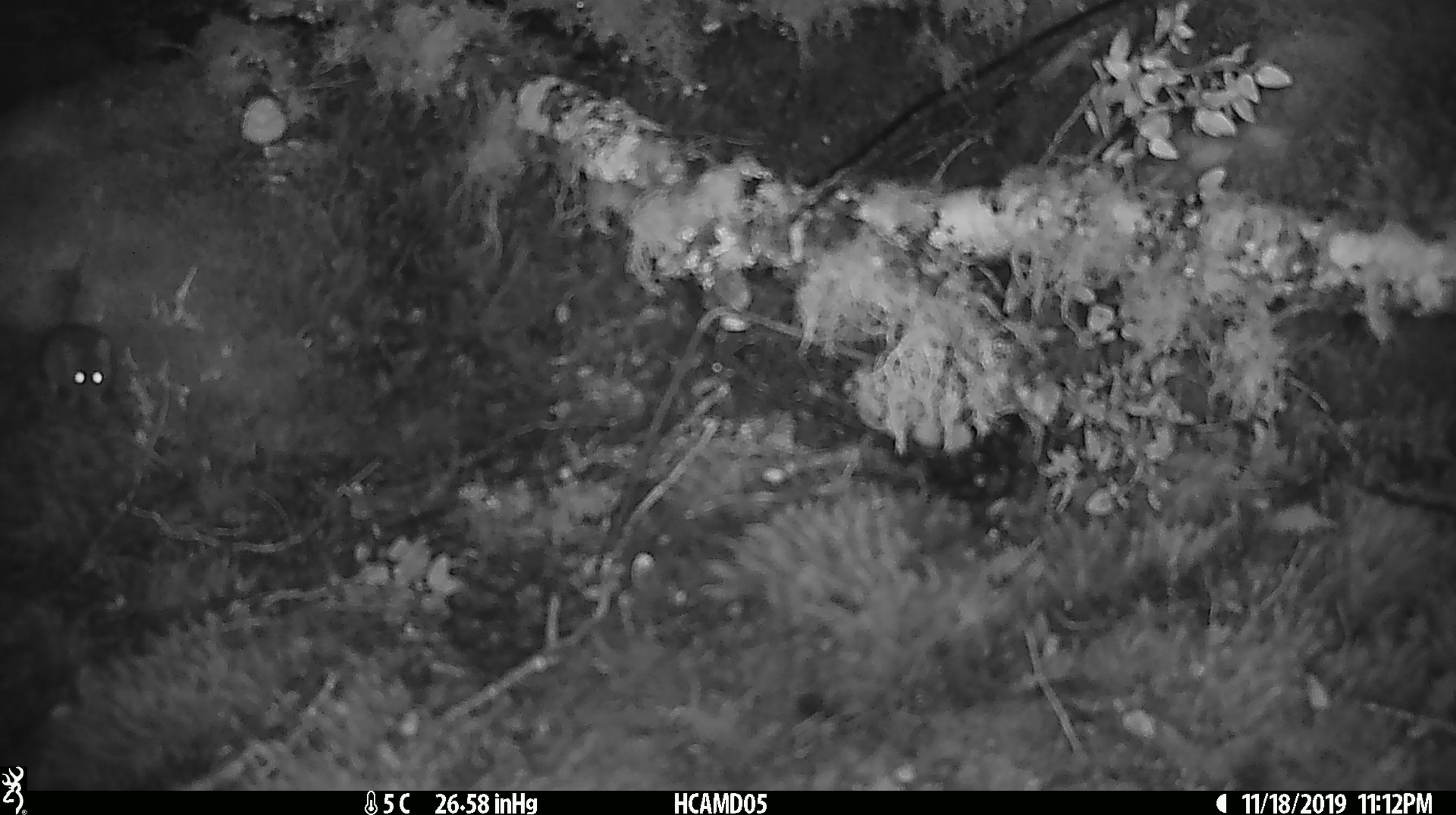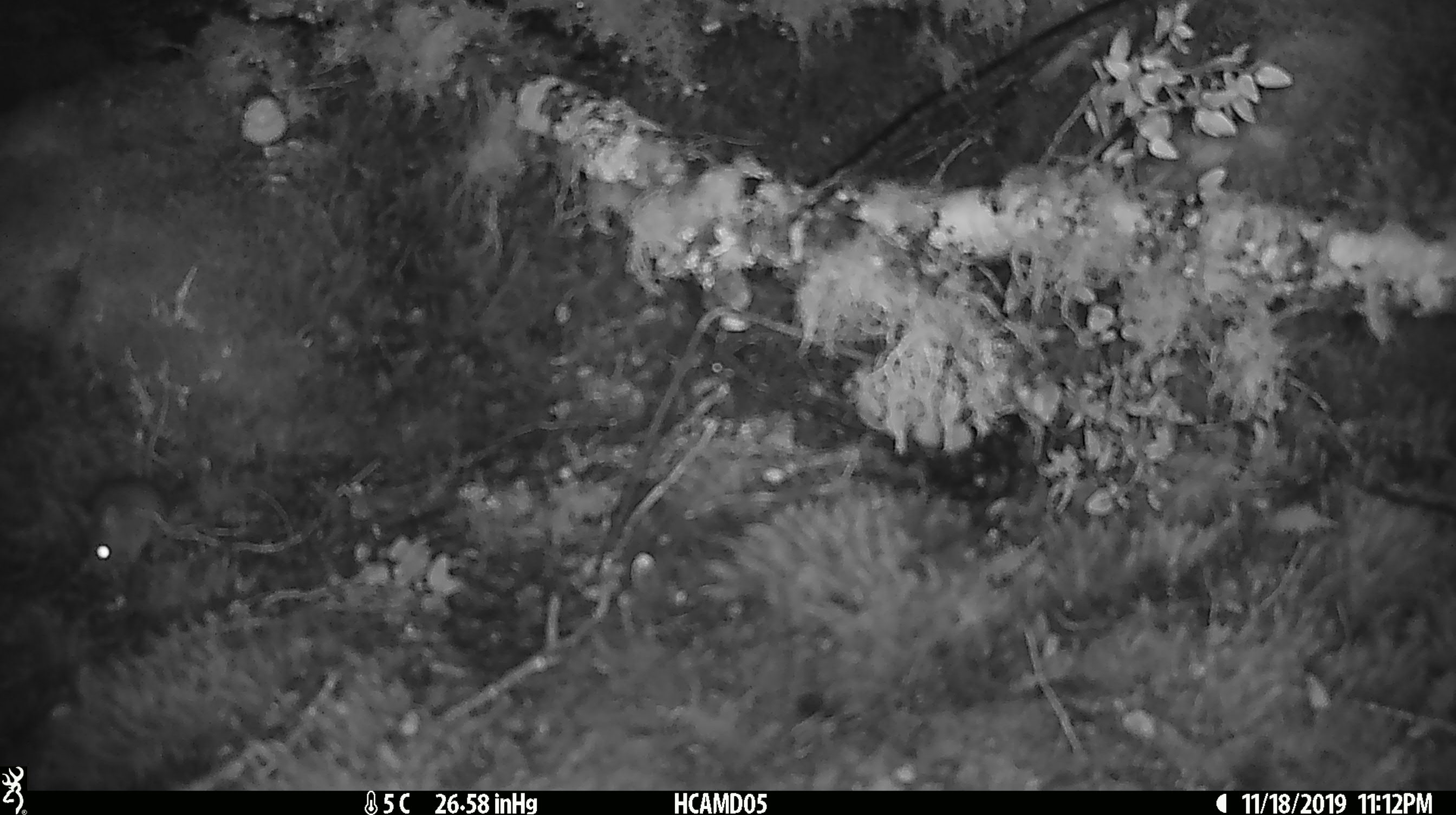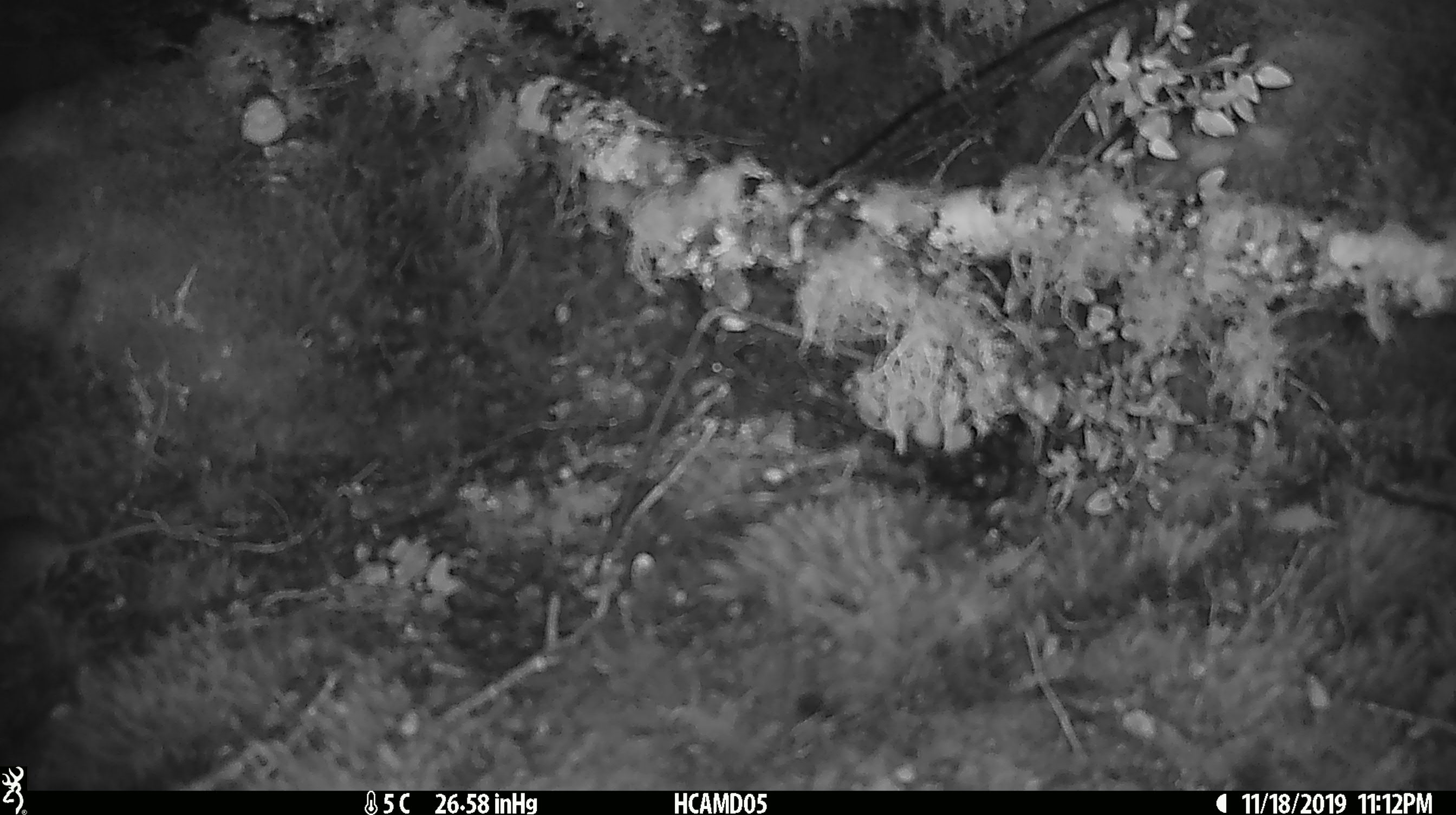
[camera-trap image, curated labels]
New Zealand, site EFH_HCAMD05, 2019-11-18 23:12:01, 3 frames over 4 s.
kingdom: Animalia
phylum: Chordata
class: Mammalia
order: Rodentia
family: Muridae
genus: Mus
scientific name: Mus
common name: mouse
Mouse (Mus).